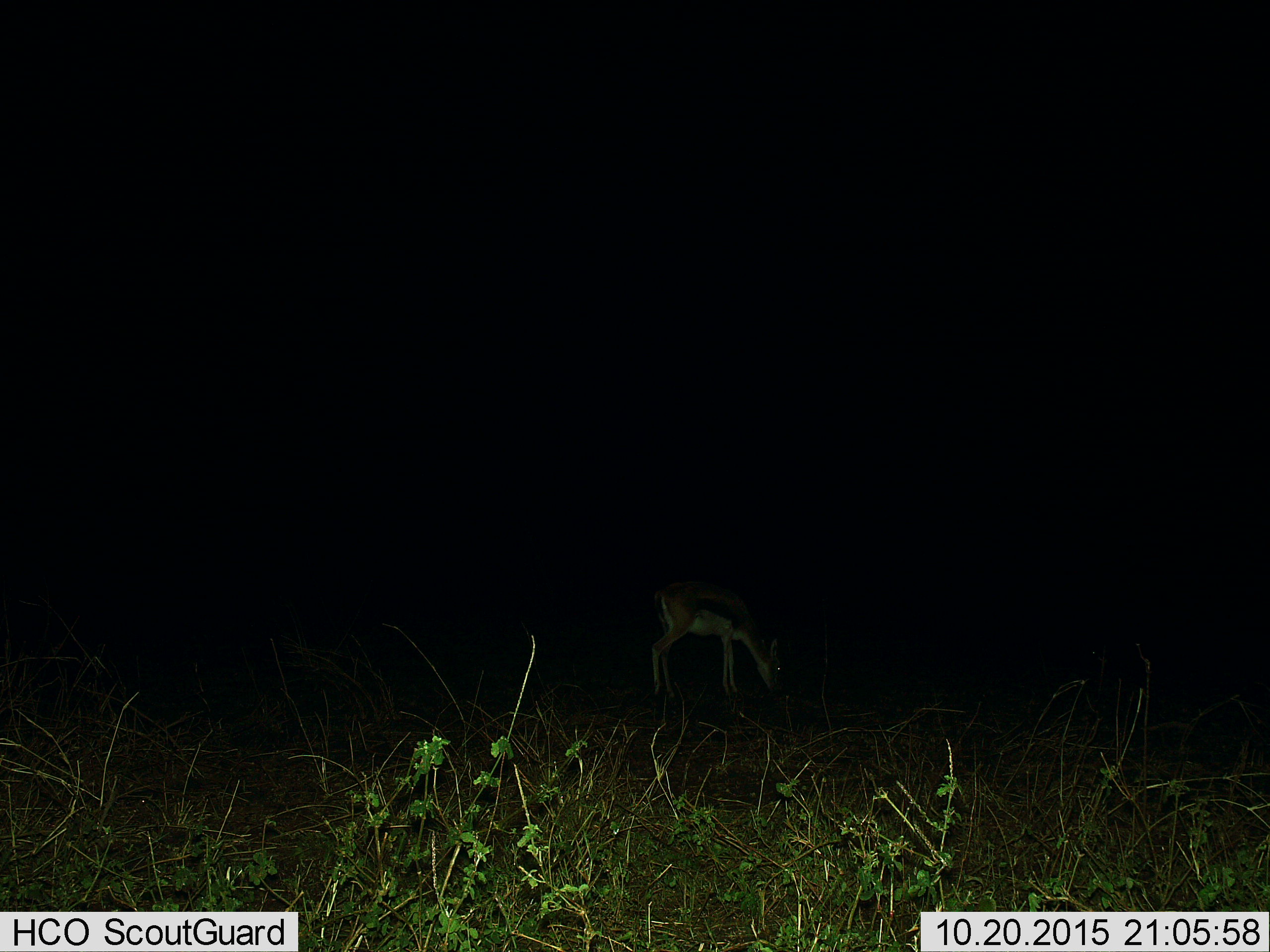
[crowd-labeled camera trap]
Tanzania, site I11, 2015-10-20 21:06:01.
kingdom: Animalia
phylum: Chordata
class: Mammalia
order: Artiodactyla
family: Bovidae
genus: Eudorcas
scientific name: Eudorcas thomsonii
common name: thomson's gazelle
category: gazellethomsons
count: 1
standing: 30%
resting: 0%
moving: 0%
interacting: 0%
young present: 10%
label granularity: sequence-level